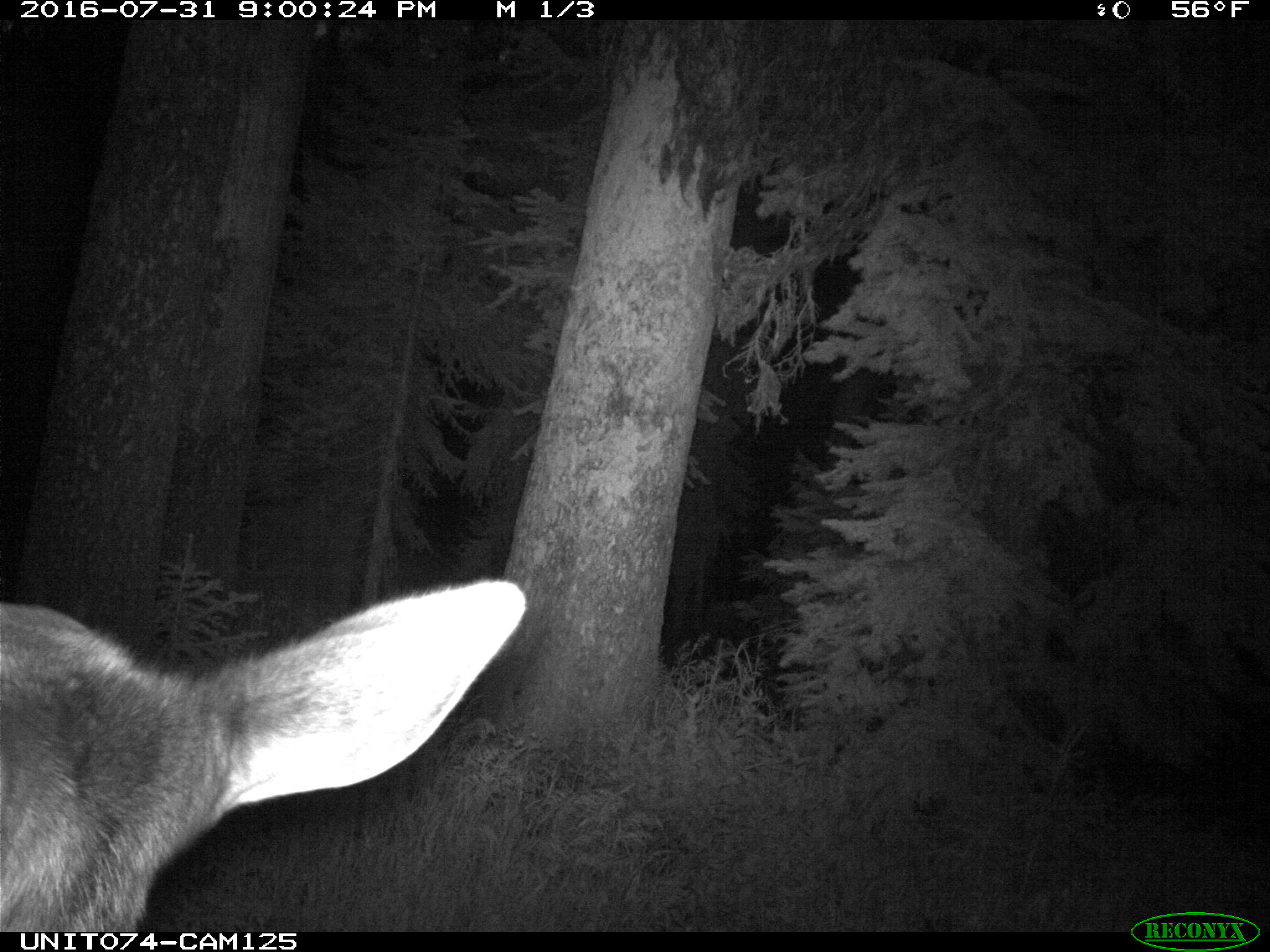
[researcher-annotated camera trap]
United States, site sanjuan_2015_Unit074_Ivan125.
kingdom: Animalia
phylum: Chordata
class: Mammalia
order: Artiodactyla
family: Cervidae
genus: Cervus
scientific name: Cervus elaphus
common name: red deer